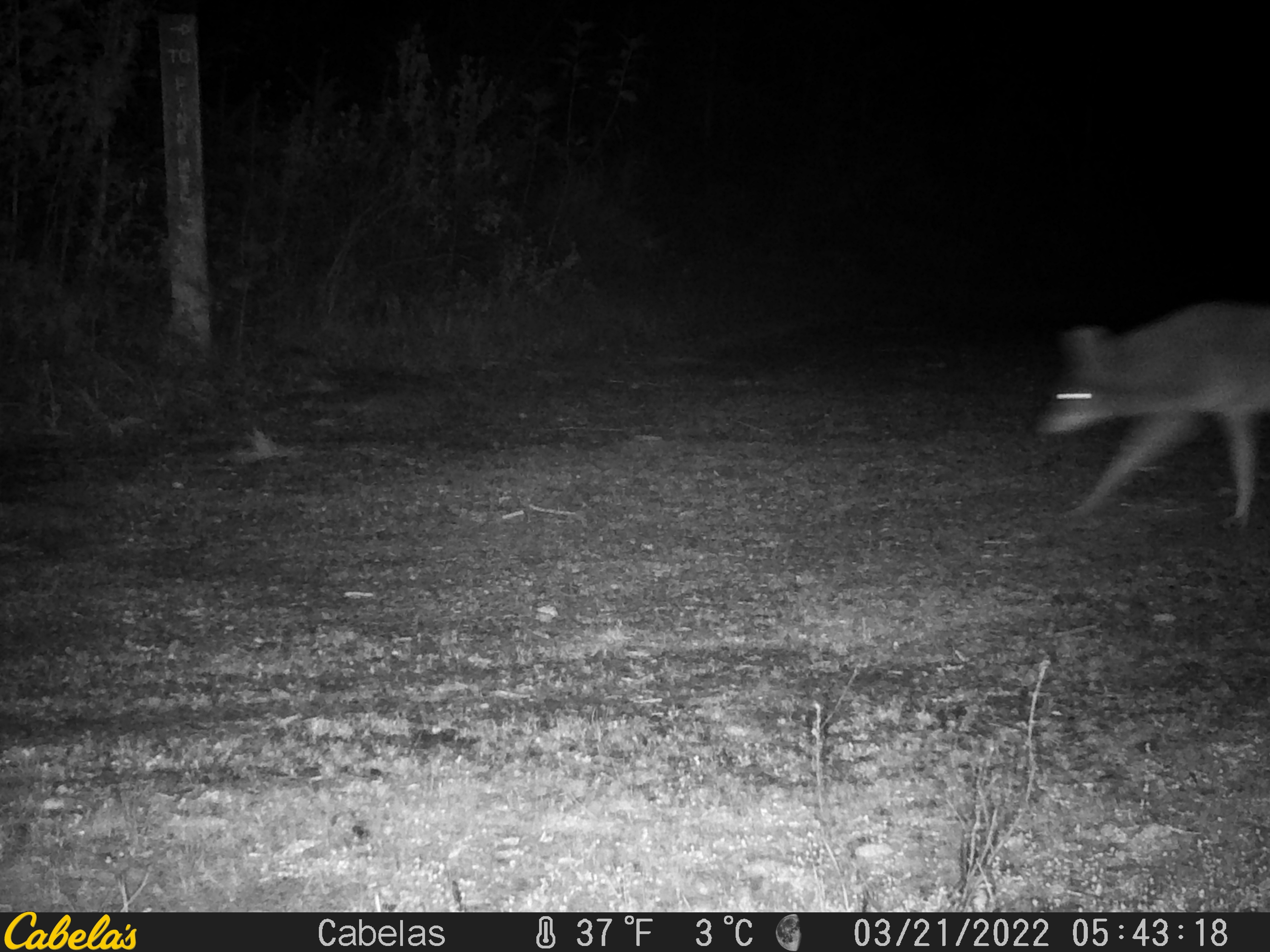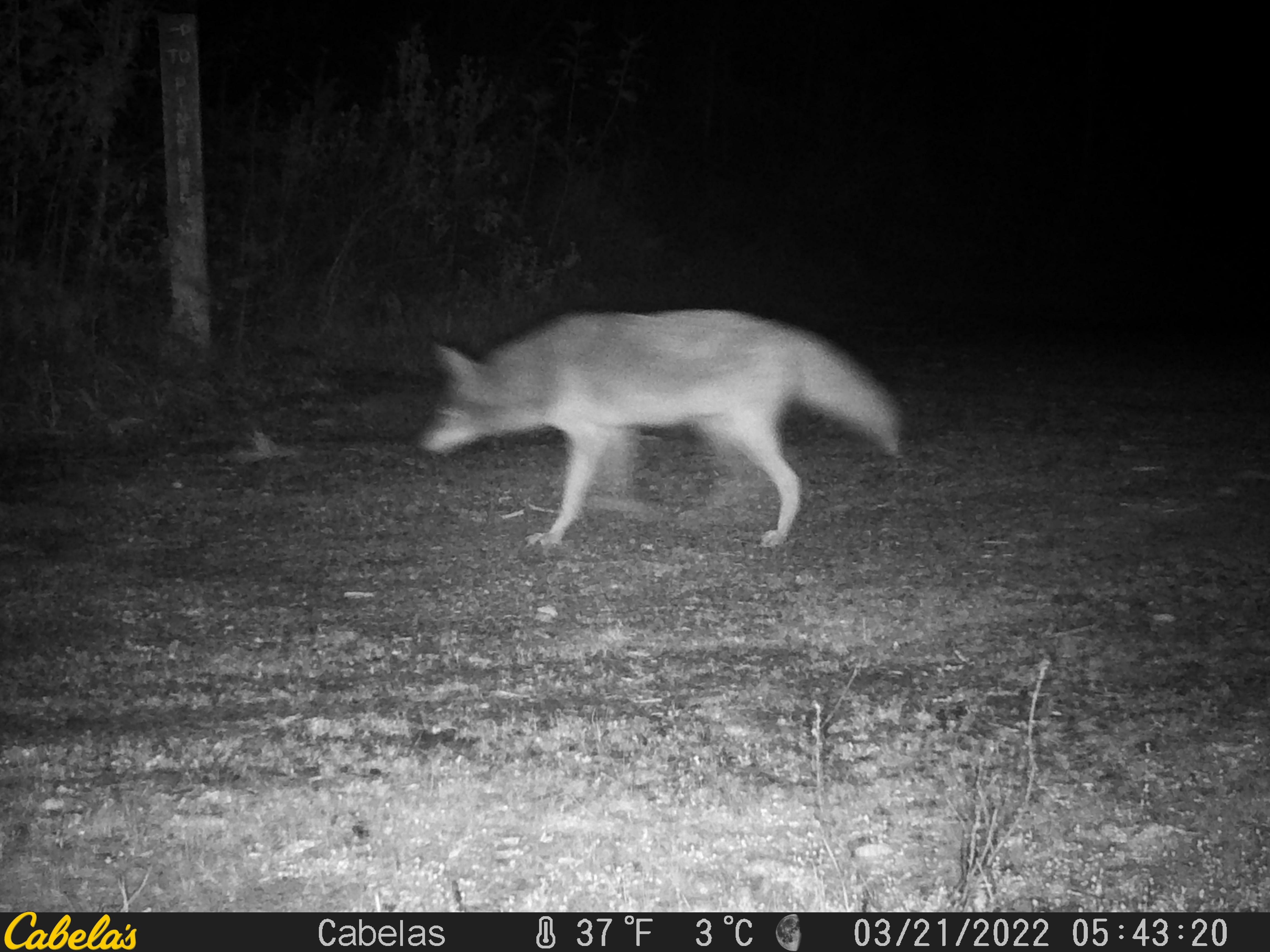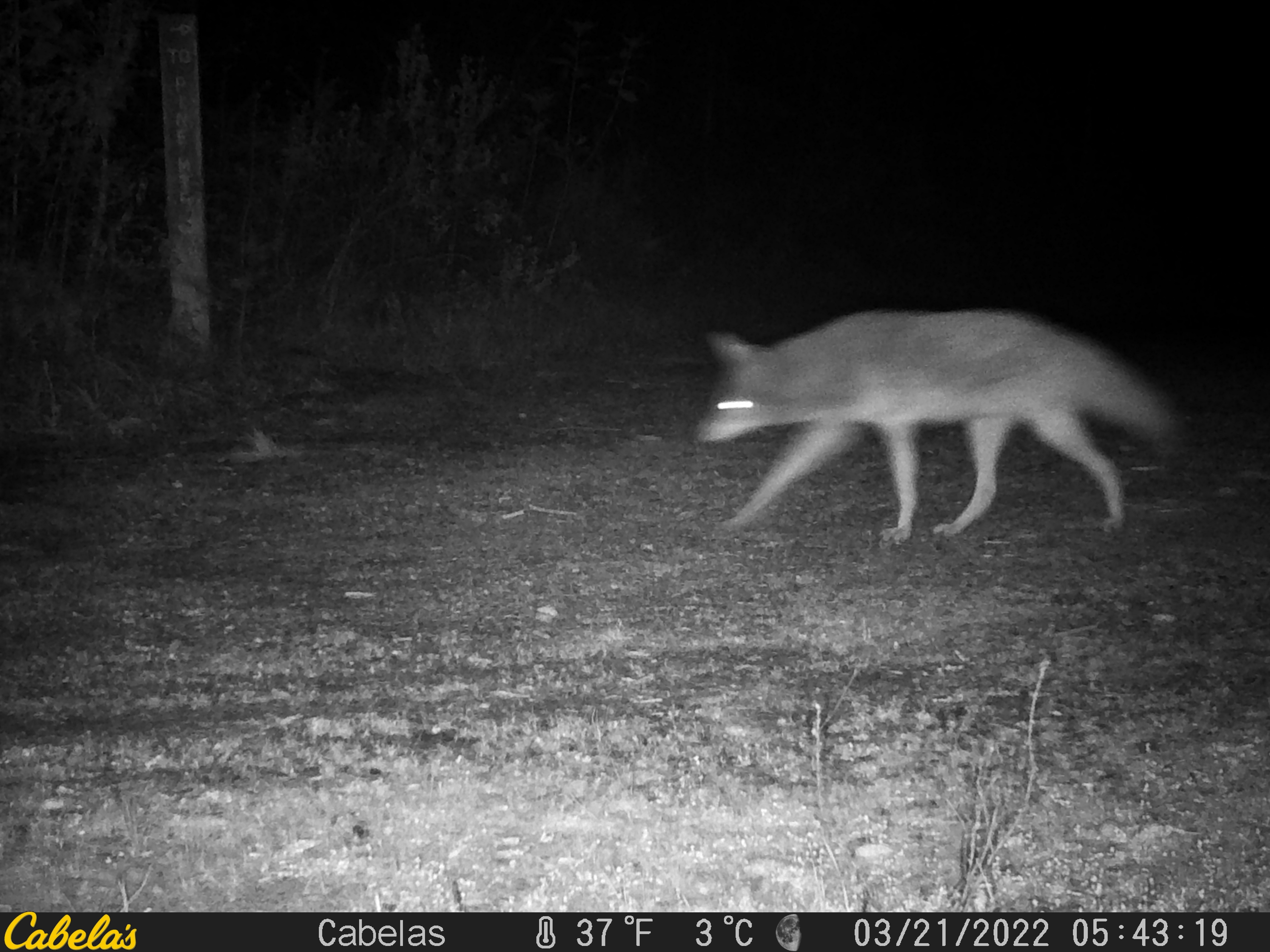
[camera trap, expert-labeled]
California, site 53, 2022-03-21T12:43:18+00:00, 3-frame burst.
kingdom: Animalia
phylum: Chordata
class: Mammalia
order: Carnivora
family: Canidae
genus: Canis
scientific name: Canis latrans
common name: coyote